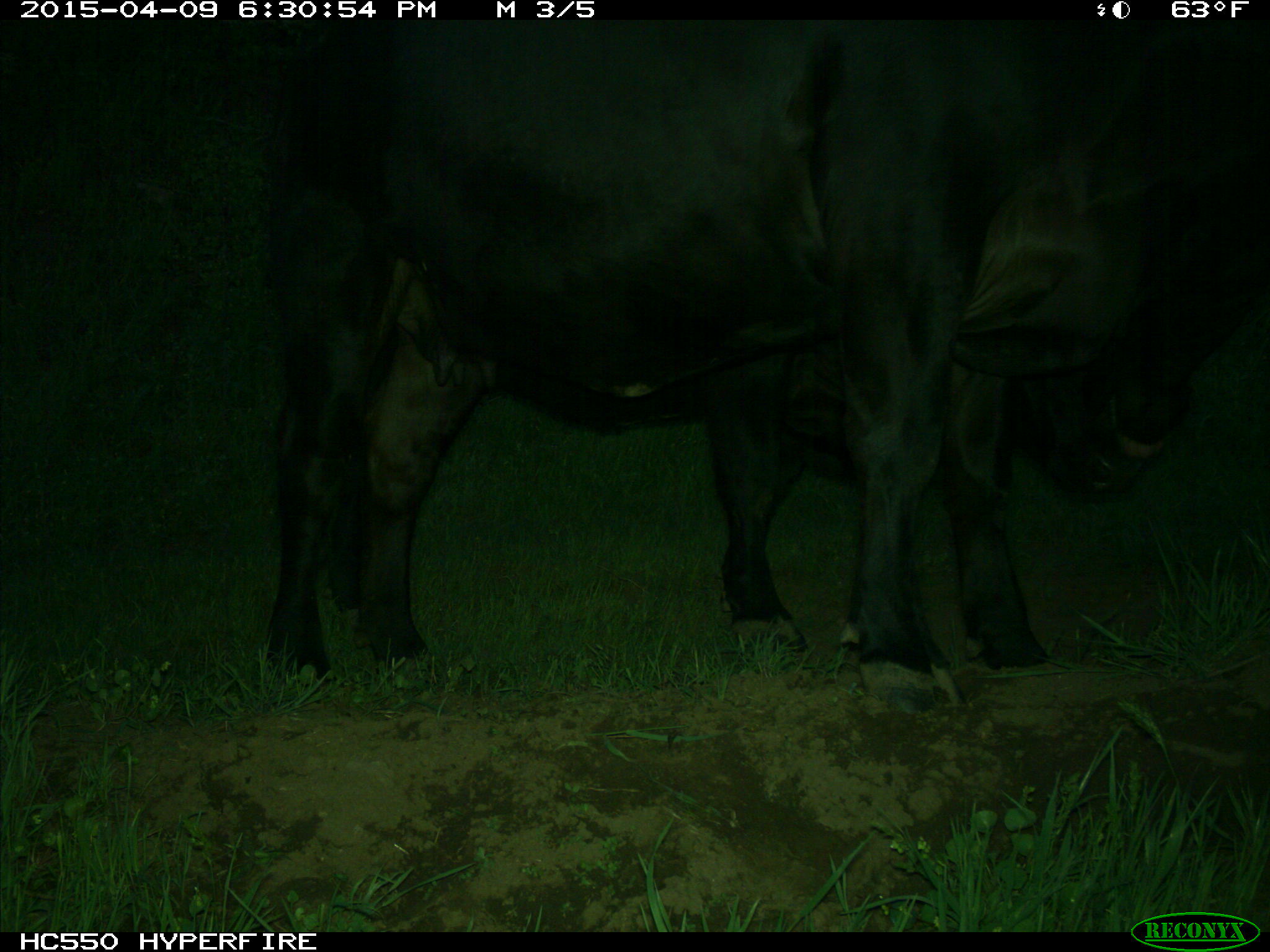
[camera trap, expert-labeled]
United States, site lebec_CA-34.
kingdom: Animalia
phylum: Chordata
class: Mammalia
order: Artiodactyla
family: Bovidae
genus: Bos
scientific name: Bos taurus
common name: domestic cow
Bos taurus (domestic cow).